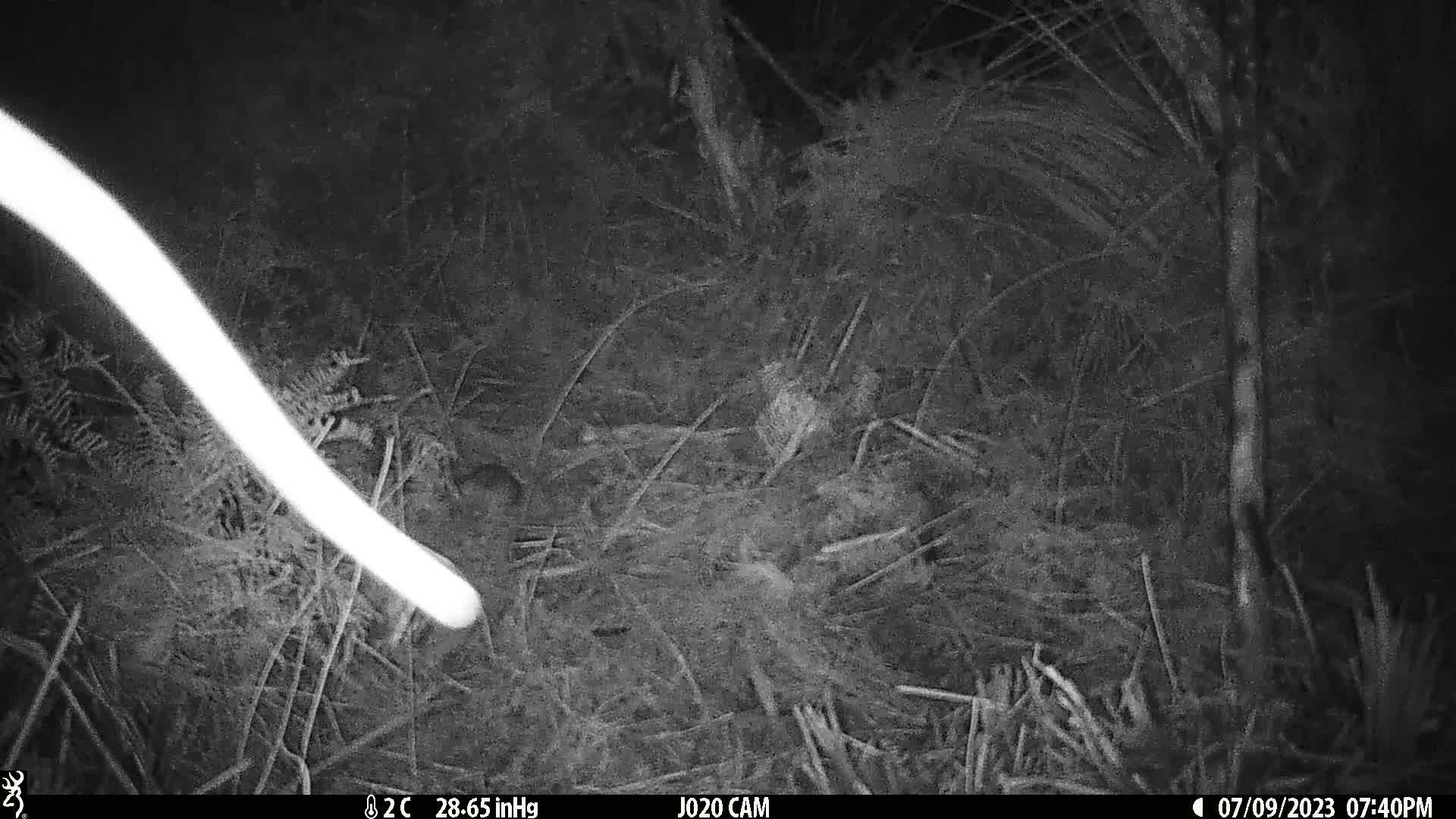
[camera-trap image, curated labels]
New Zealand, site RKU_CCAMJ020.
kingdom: Animalia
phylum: Chordata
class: Mammalia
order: Rodentia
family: Muridae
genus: Rattus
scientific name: Rattus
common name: rat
Rat (Rattus).